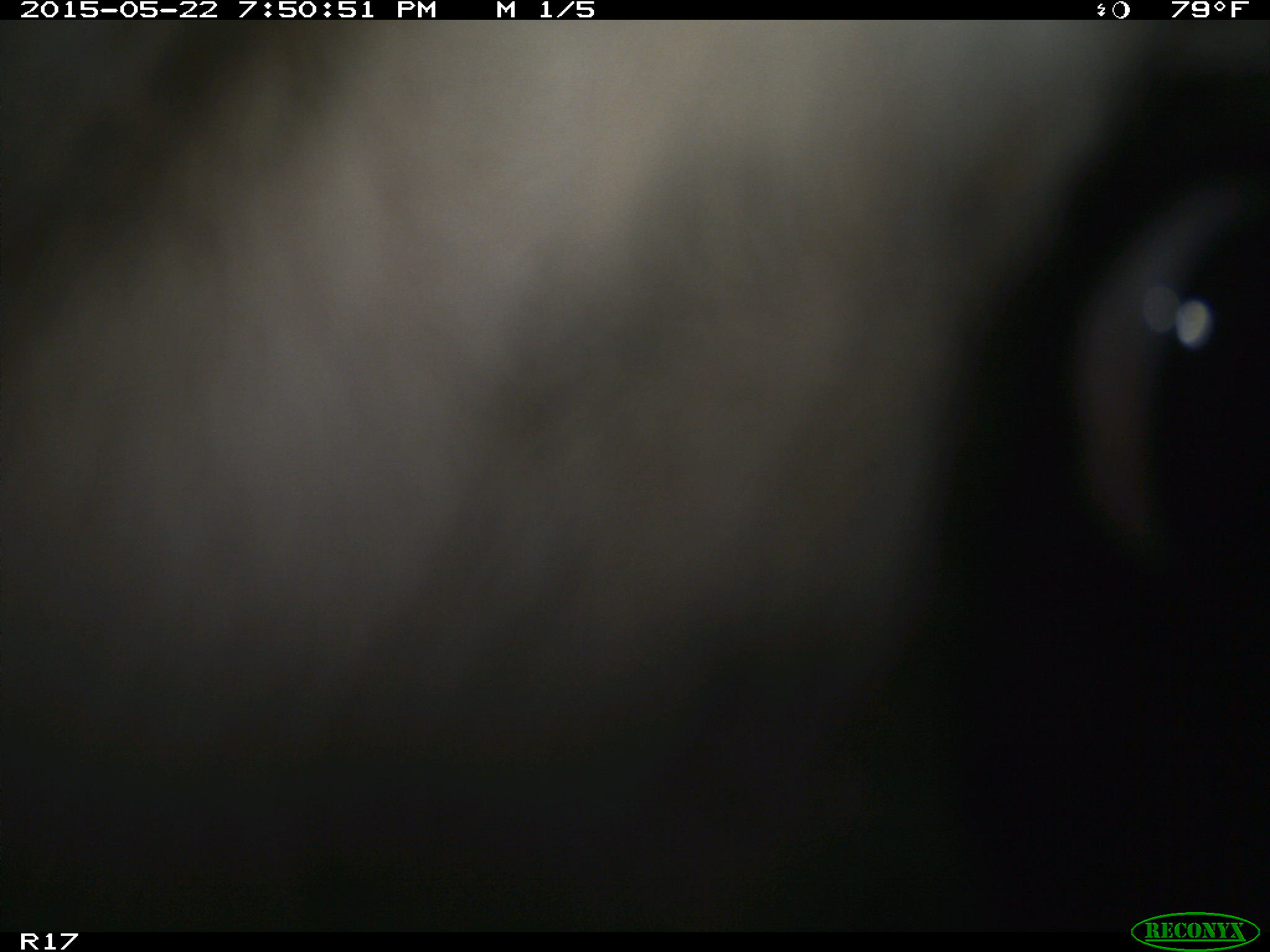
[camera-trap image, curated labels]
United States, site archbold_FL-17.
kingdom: Animalia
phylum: Chordata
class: Mammalia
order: Artiodactyla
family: Bovidae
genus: Bos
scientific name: Bos taurus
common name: domestic cow